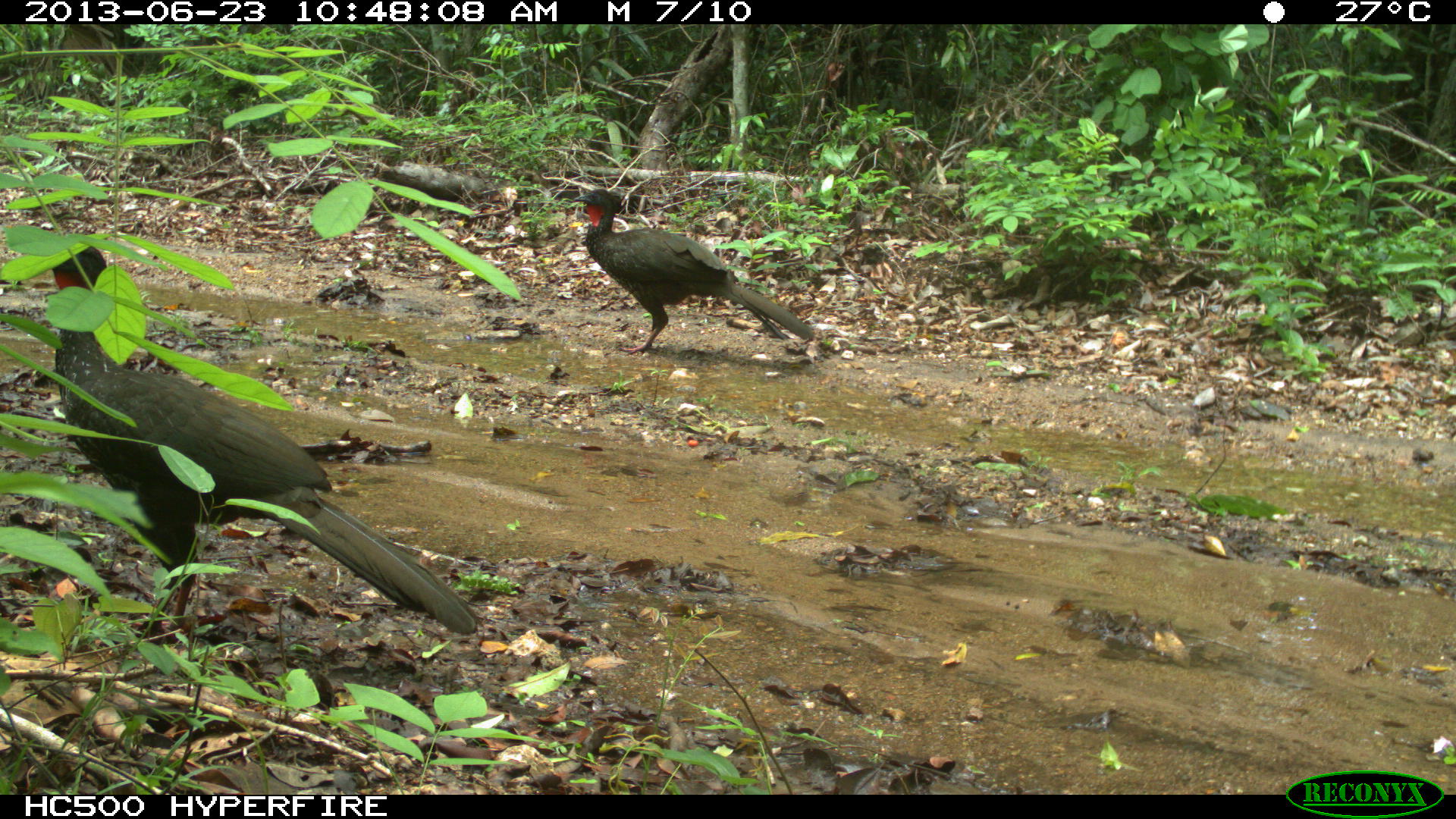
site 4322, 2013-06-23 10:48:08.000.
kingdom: Animalia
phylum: Chordata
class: Aves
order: Galliformes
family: Cracidae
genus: Penelope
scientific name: Penelope purpurascens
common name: crested guan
Penelope purpurascens (crested guan), count 2.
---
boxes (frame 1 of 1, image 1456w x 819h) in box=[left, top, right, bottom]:
penelope purpurascens: box=[50, 245, 479, 636]; box=[569, 187, 813, 353]